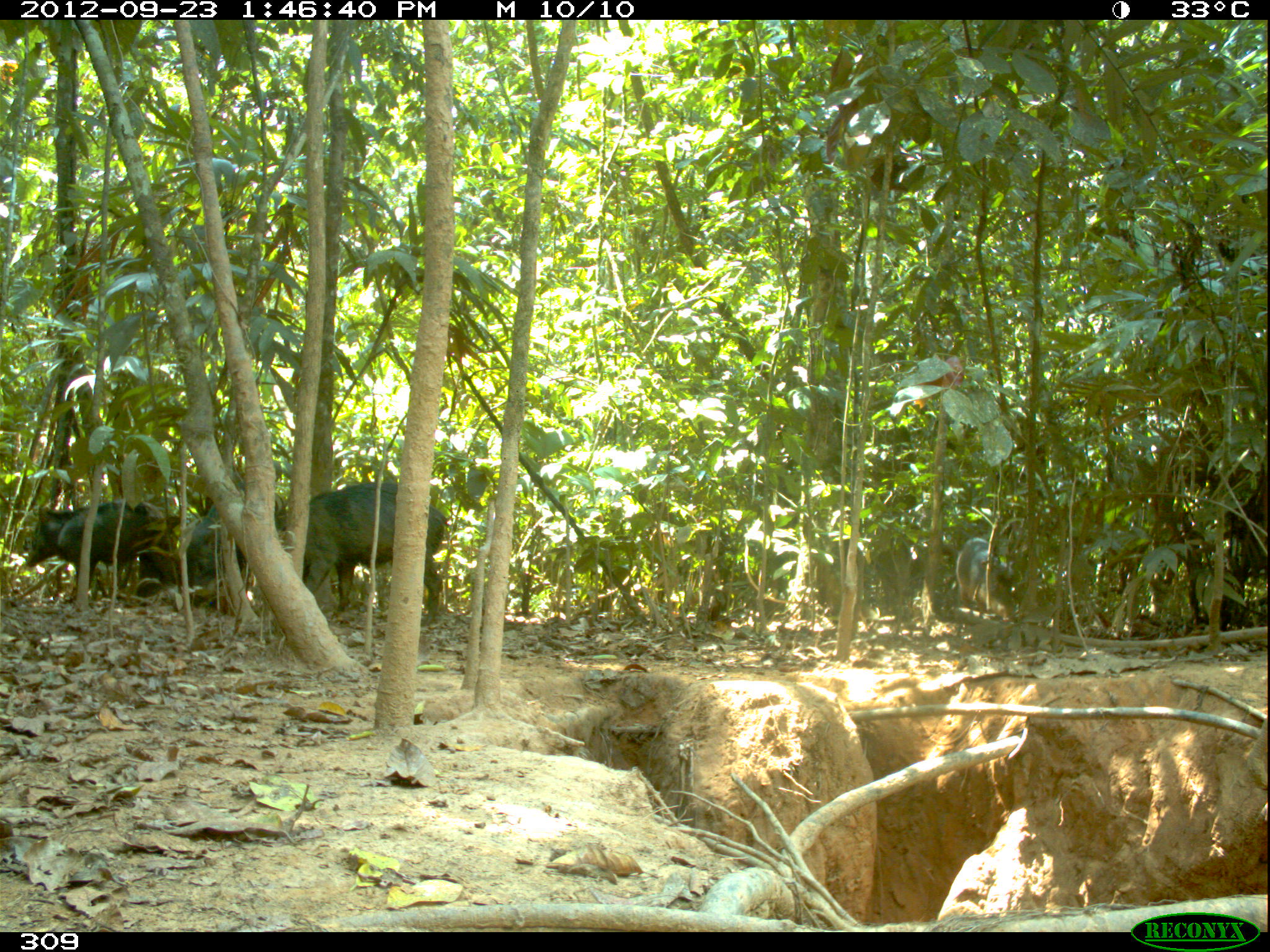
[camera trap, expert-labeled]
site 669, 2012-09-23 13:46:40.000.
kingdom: Animalia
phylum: Chordata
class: Mammalia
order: Artiodactyla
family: Tayassuidae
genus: Tayassu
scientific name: Tayassu pecari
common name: white-lipped peccary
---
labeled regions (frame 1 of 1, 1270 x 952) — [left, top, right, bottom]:
tayassu pecari: [280, 482, 446, 625]; [169, 481, 285, 608]; [25, 499, 165, 602]; [956, 537, 1018, 620]